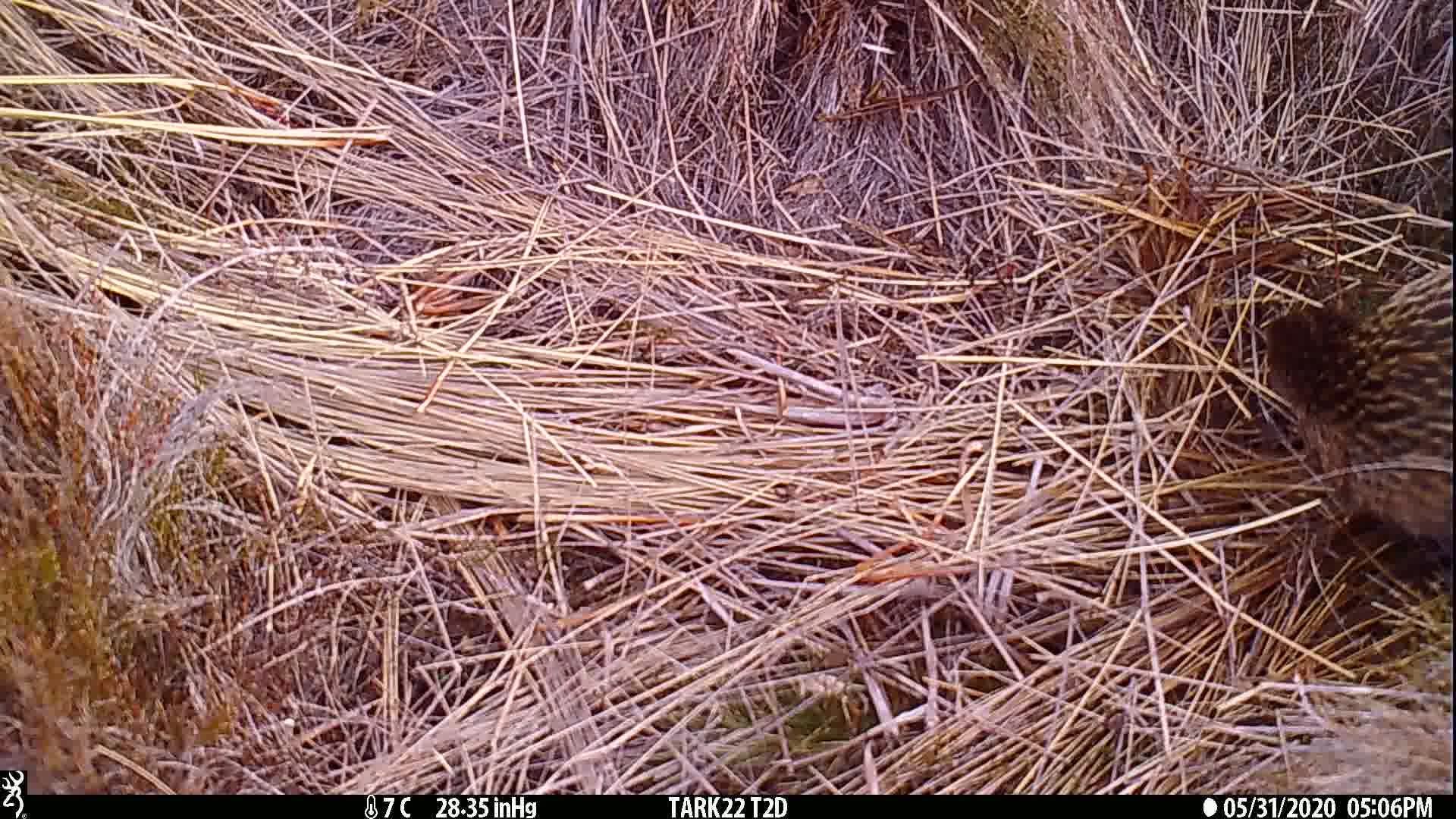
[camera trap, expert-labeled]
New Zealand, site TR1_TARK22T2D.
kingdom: Animalia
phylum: Chordata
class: Aves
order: Gruiformes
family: Rallidae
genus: Gallirallus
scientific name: Gallirallus australis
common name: weka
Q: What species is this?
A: Weka (Gallirallus australis).